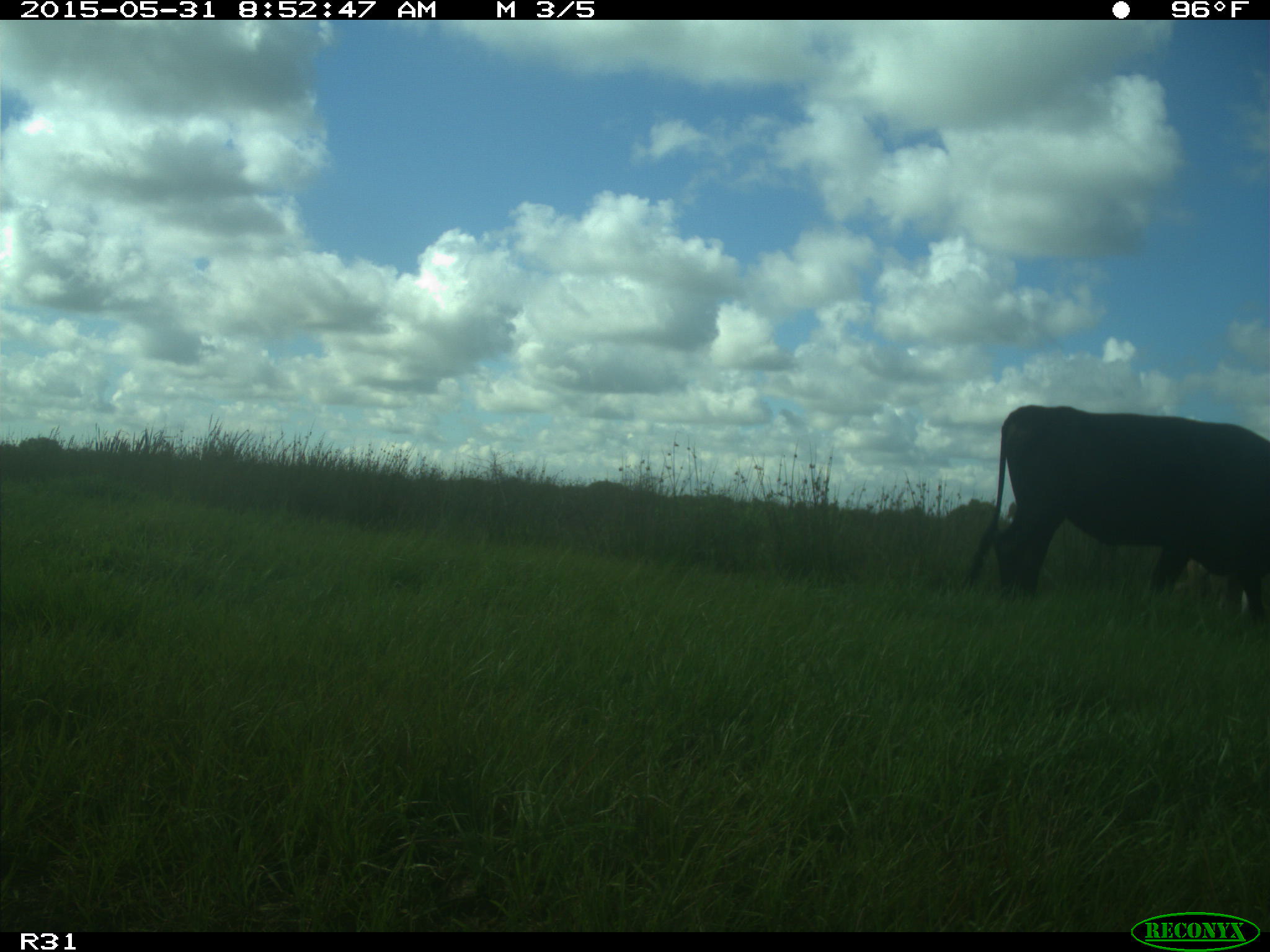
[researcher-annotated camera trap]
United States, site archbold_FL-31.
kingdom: Animalia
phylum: Chordata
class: Mammalia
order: Artiodactyla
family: Bovidae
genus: Bos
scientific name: Bos taurus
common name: domestic cow